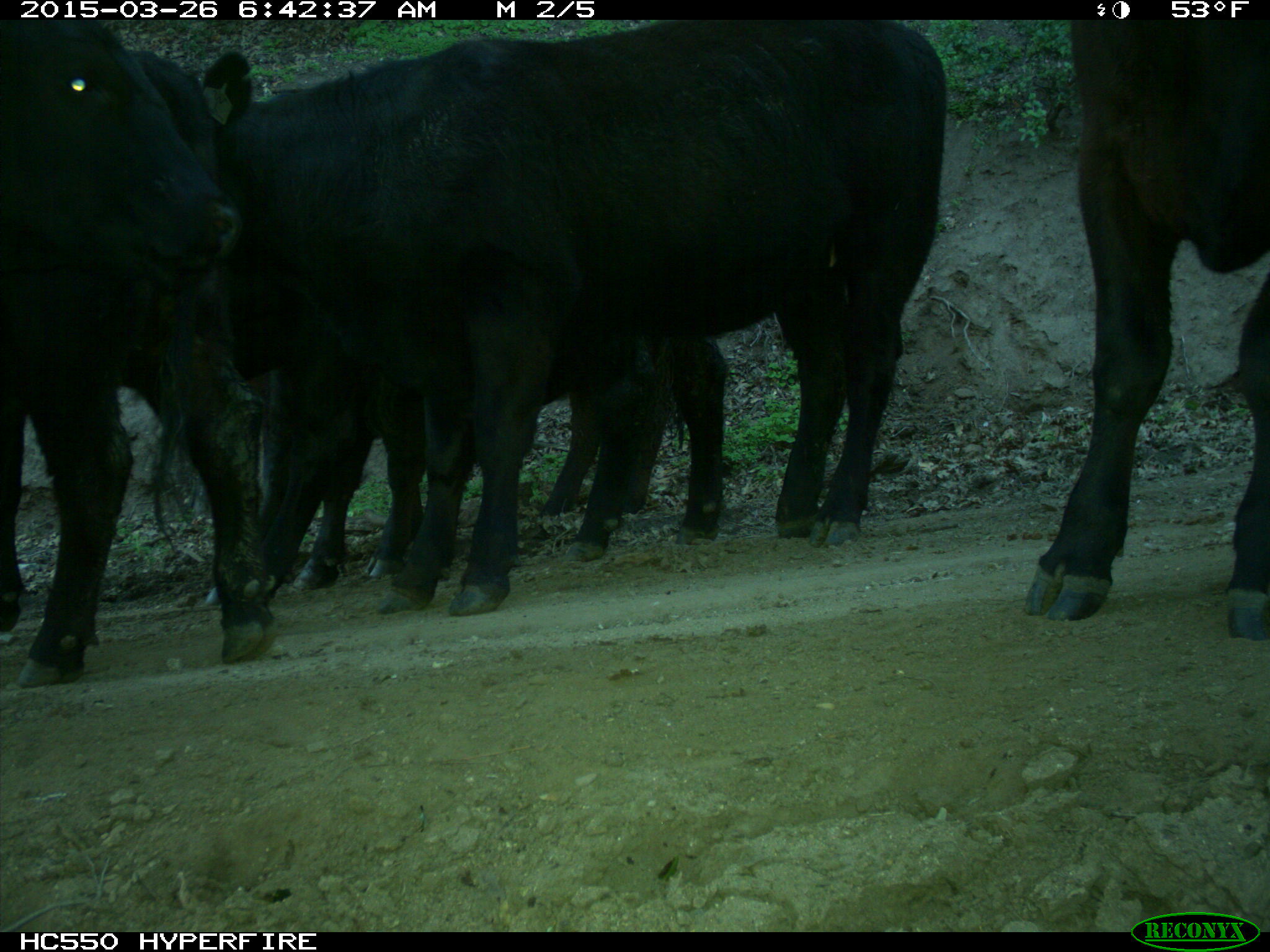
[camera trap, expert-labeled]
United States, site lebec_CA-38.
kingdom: Animalia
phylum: Chordata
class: Mammalia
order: Artiodactyla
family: Bovidae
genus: Bos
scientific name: Bos taurus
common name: domestic cow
Bos taurus (domestic cow).